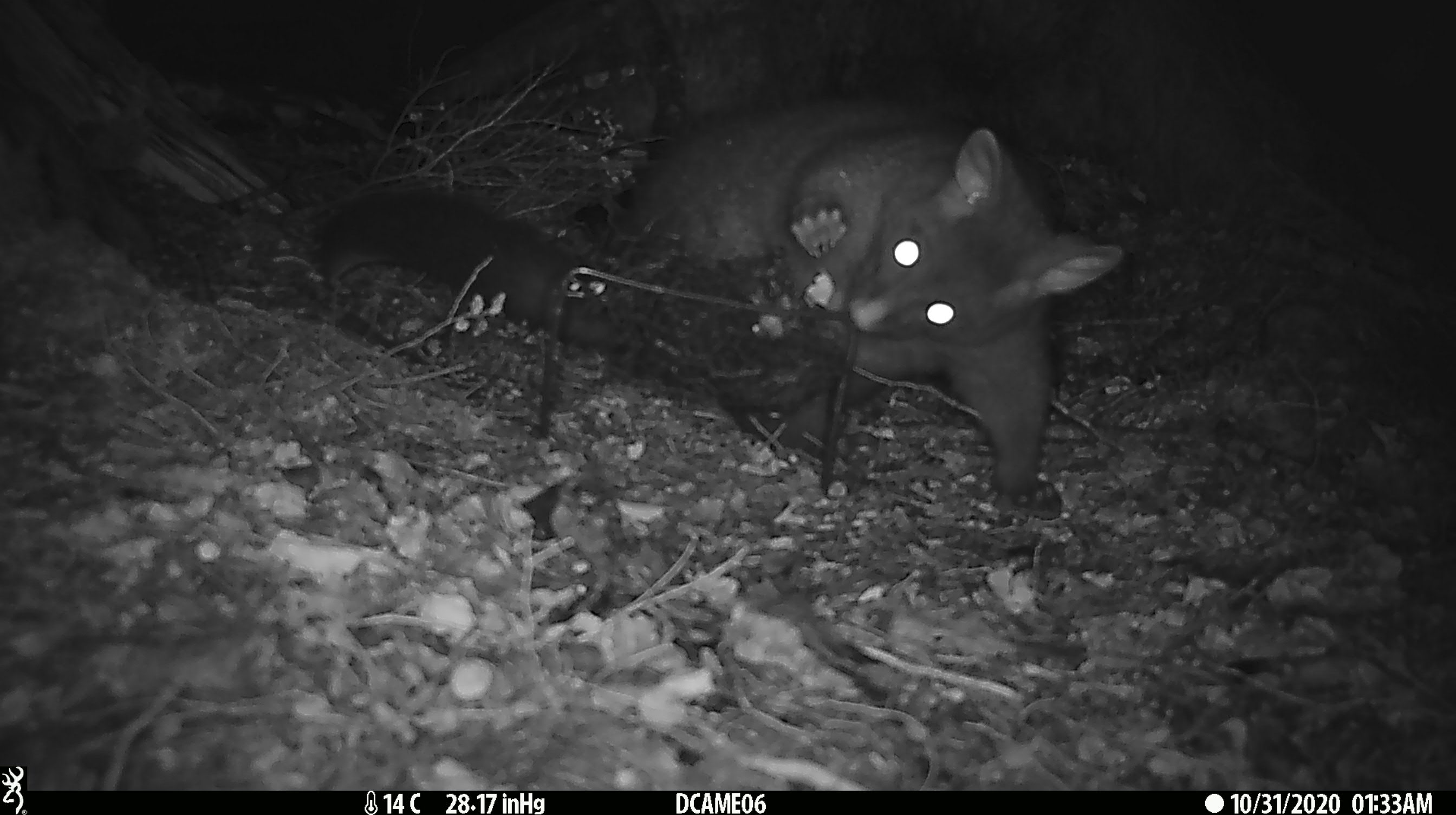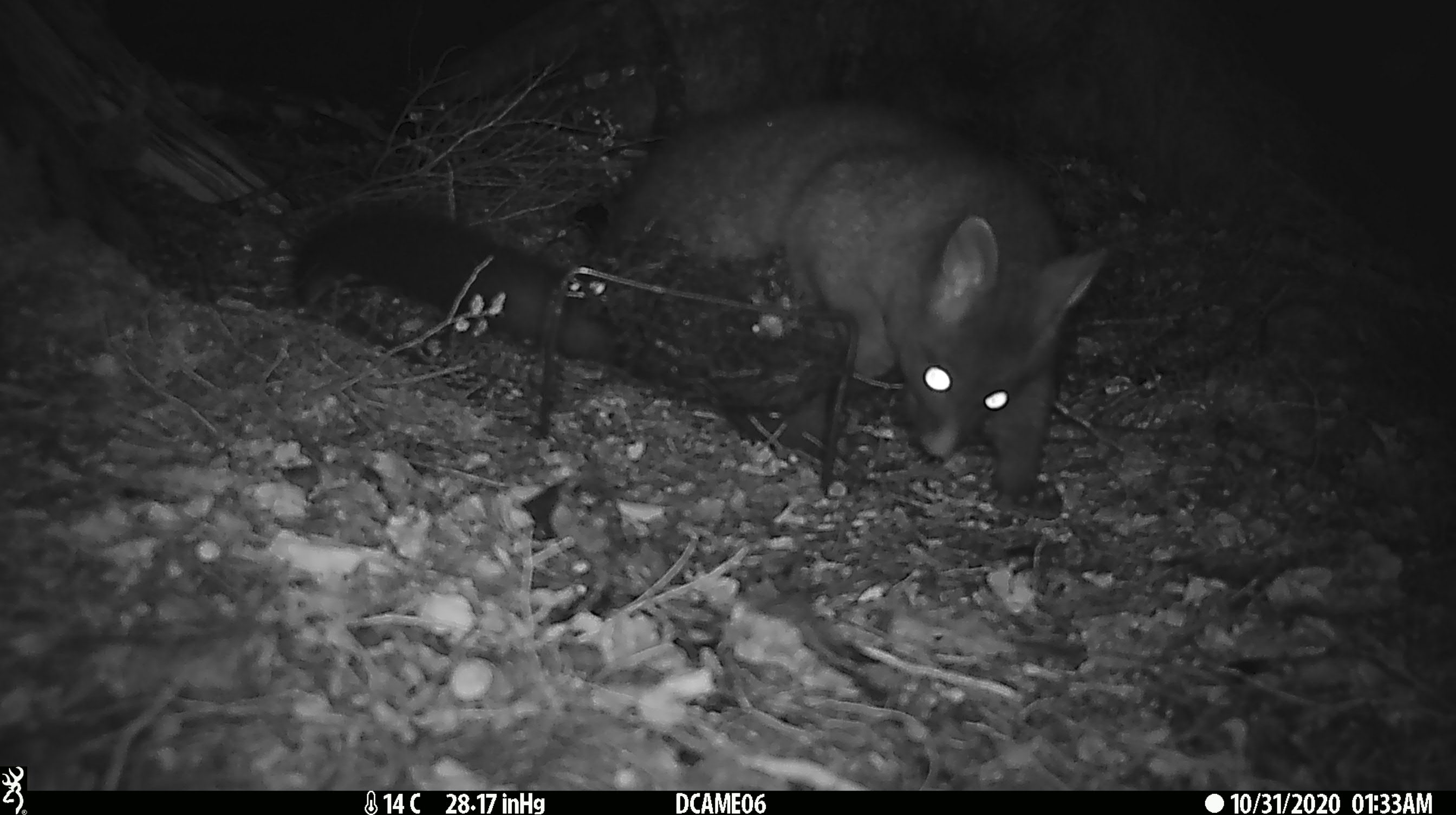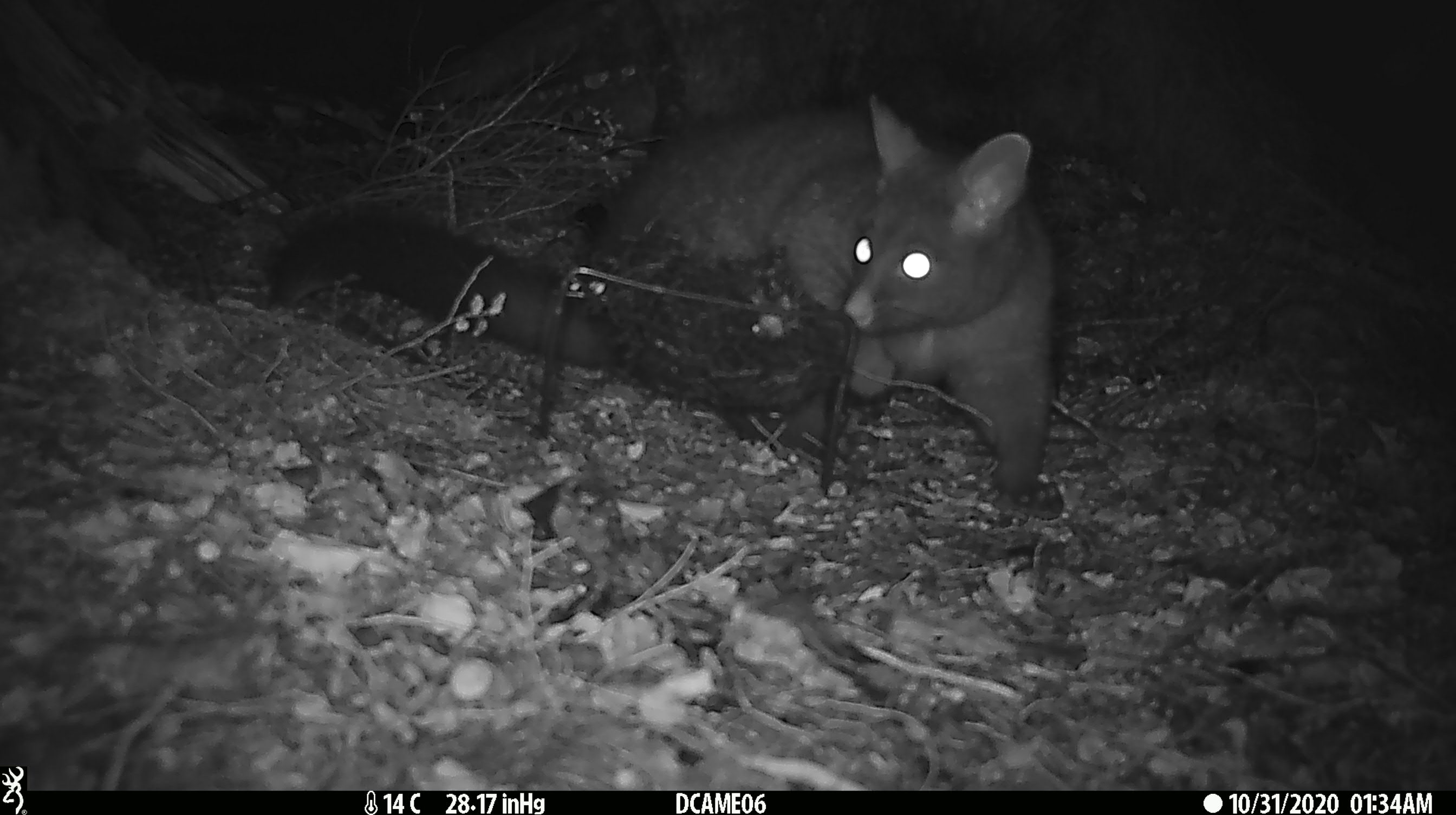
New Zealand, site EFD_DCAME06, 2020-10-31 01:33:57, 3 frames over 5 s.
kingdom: Animalia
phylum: Chordata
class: Mammalia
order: Diprotodontia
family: Phalangeridae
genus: Trichosurus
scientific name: Trichosurus vulpecula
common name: common brushtail possum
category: possum